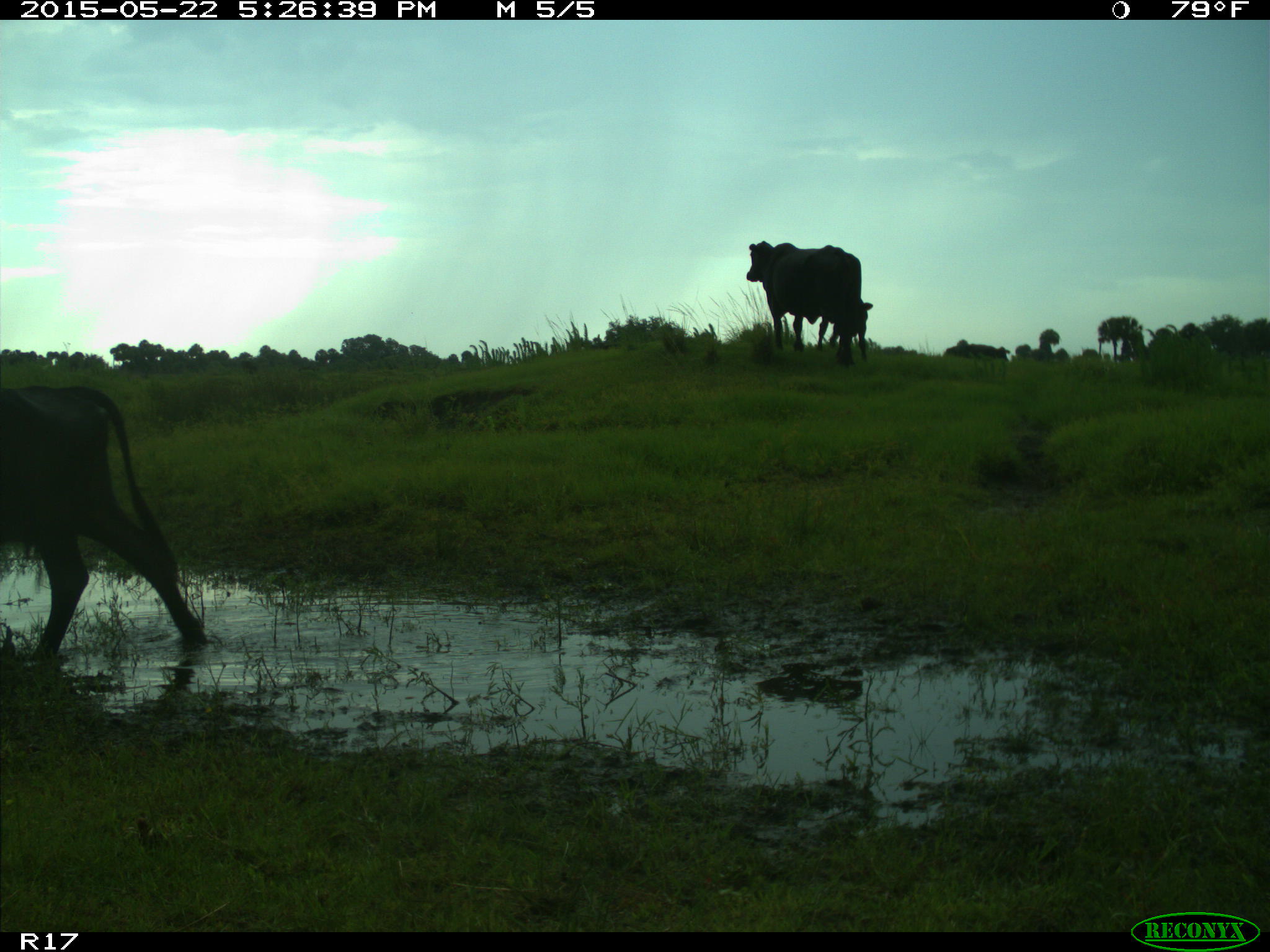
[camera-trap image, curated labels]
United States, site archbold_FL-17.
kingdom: Animalia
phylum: Chordata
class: Mammalia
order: Artiodactyla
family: Bovidae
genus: Bos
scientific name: Bos taurus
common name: domestic cow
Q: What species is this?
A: Bos taurus (domestic cow).